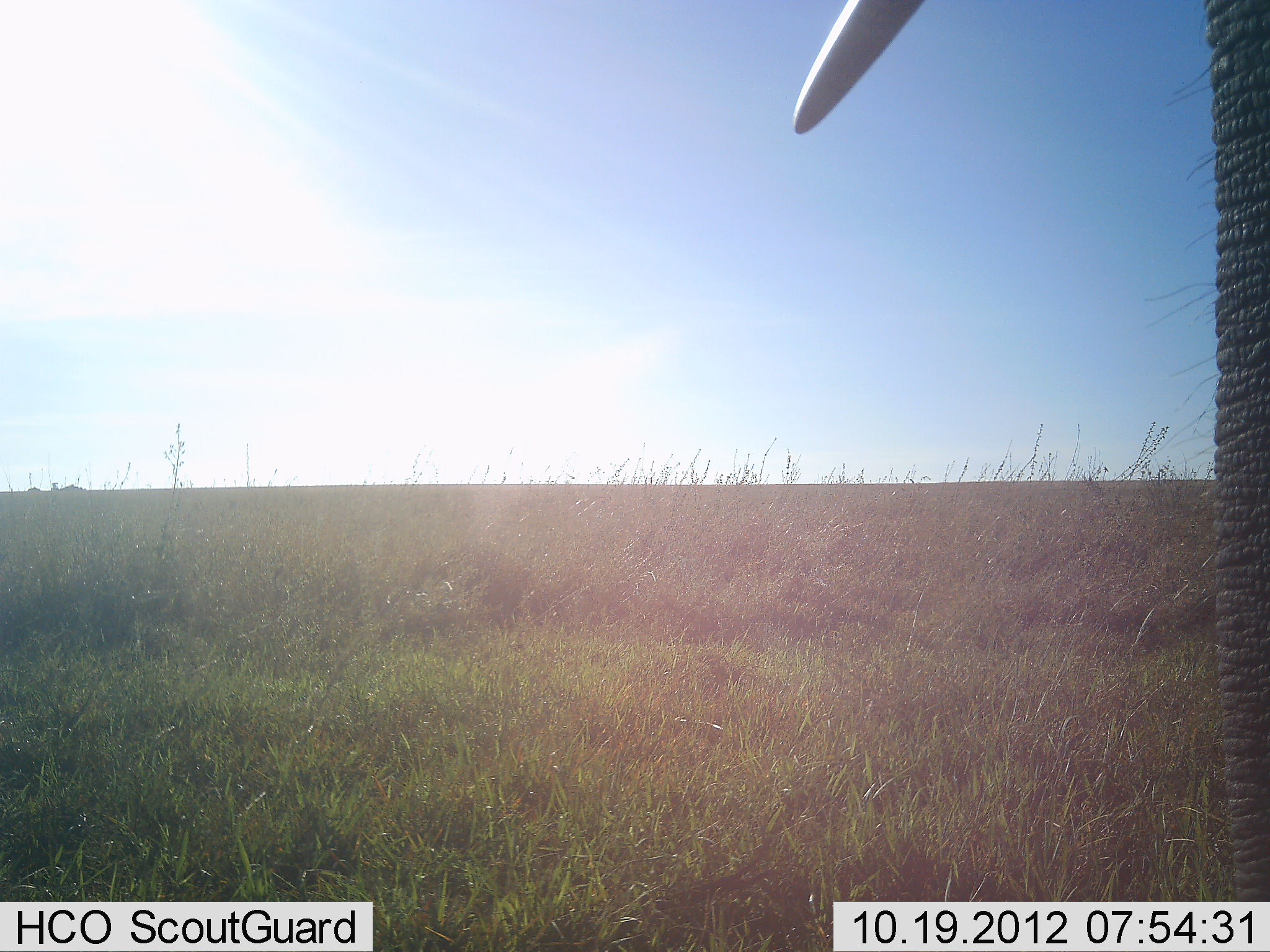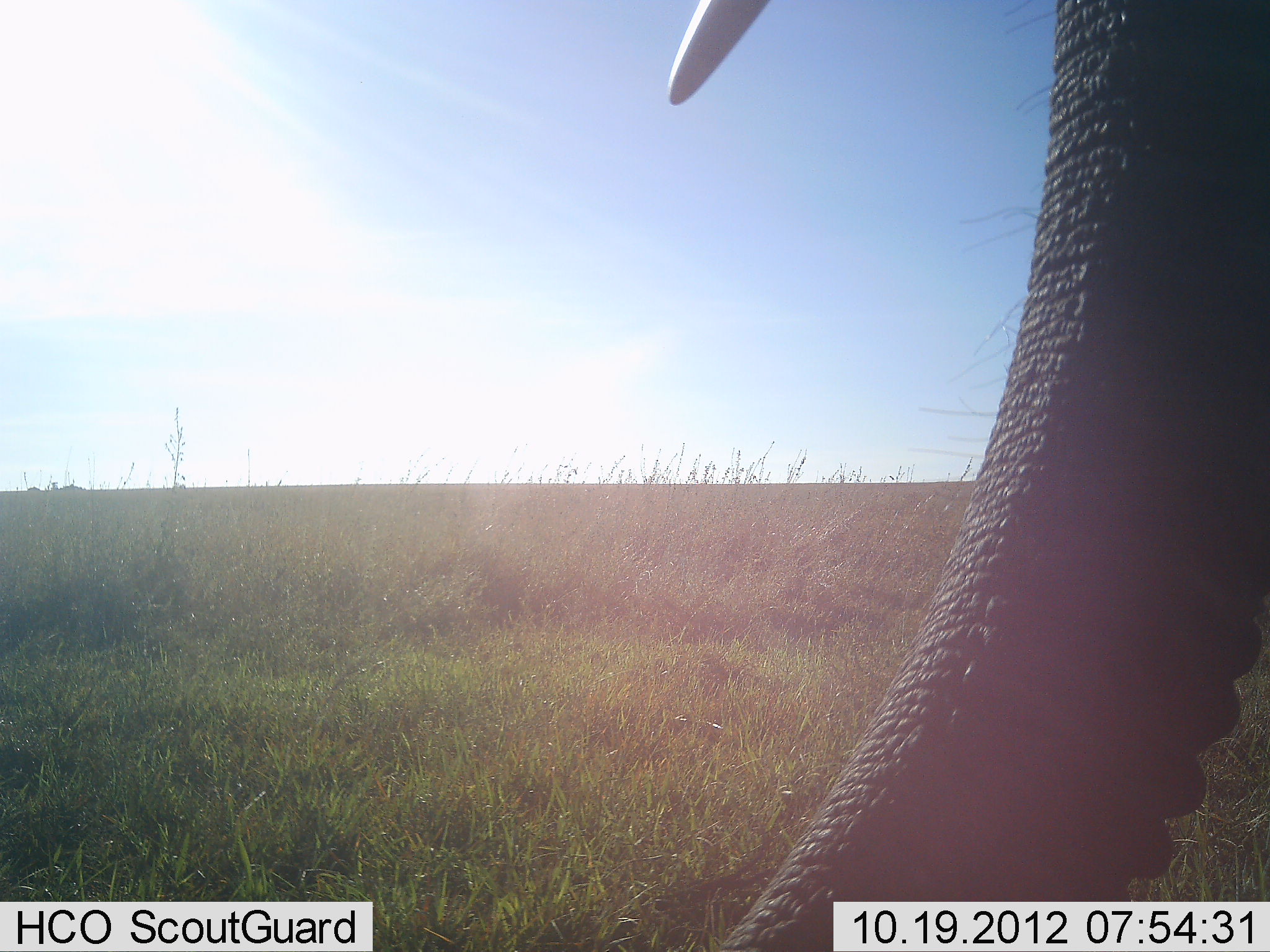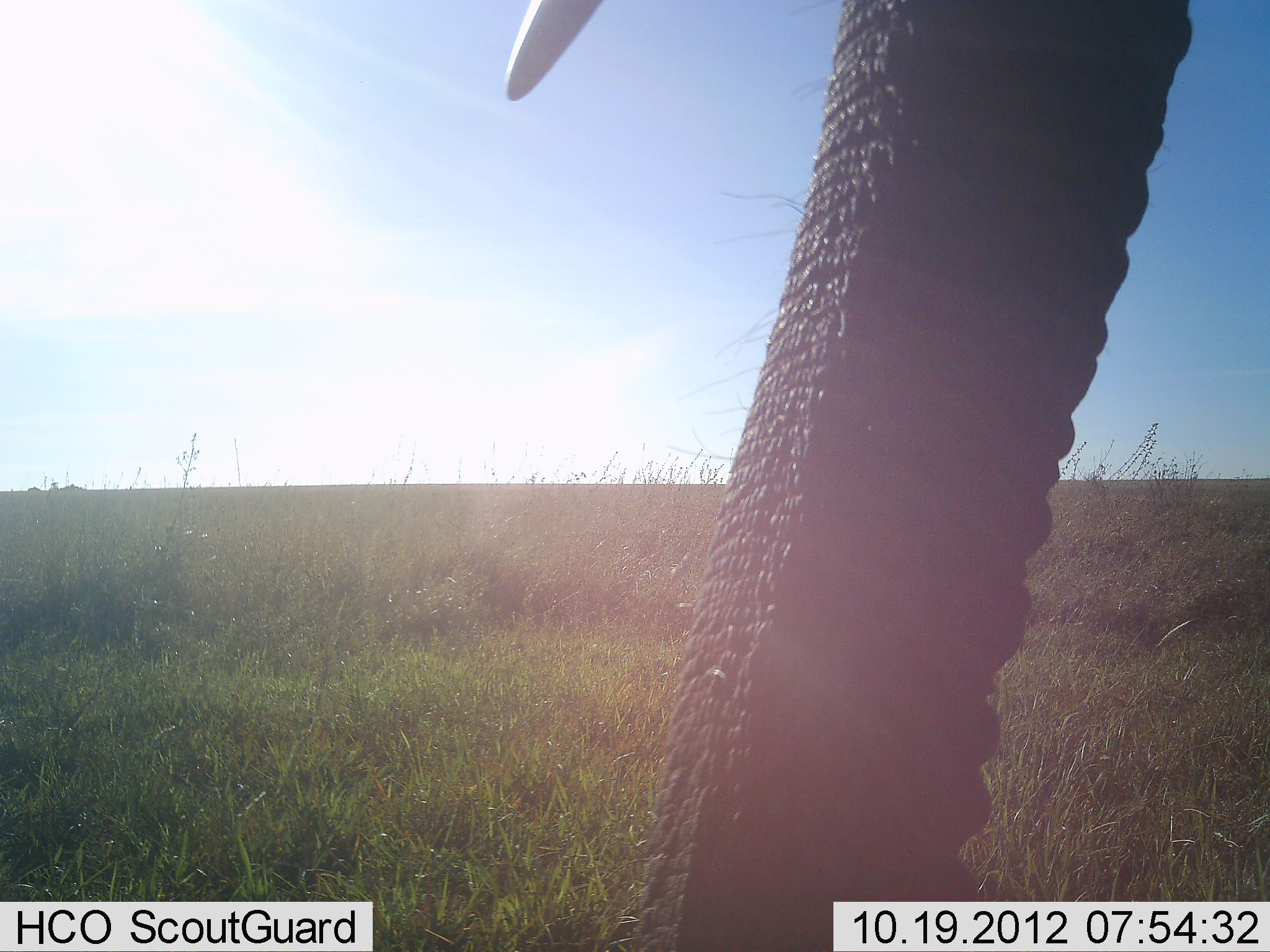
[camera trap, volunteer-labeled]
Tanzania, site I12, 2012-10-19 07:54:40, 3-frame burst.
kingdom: Animalia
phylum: Chordata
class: Mammalia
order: Proboscidea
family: Elephantidae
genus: Loxodonta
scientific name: Loxodonta africana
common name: african bush elephant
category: elephant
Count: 1.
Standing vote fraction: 90%.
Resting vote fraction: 0%.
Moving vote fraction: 0%.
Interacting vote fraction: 0%.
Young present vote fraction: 0%.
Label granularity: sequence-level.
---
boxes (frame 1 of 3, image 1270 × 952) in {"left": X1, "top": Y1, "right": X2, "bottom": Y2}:
animal: {"left": 795, "top": 0, "right": 1267, "bottom": 903}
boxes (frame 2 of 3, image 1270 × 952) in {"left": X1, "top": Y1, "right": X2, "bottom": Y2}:
animal: {"left": 669, "top": 0, "right": 1269, "bottom": 952}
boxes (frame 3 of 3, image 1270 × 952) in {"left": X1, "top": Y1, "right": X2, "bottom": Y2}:
animal: {"left": 499, "top": 2, "right": 1194, "bottom": 952}